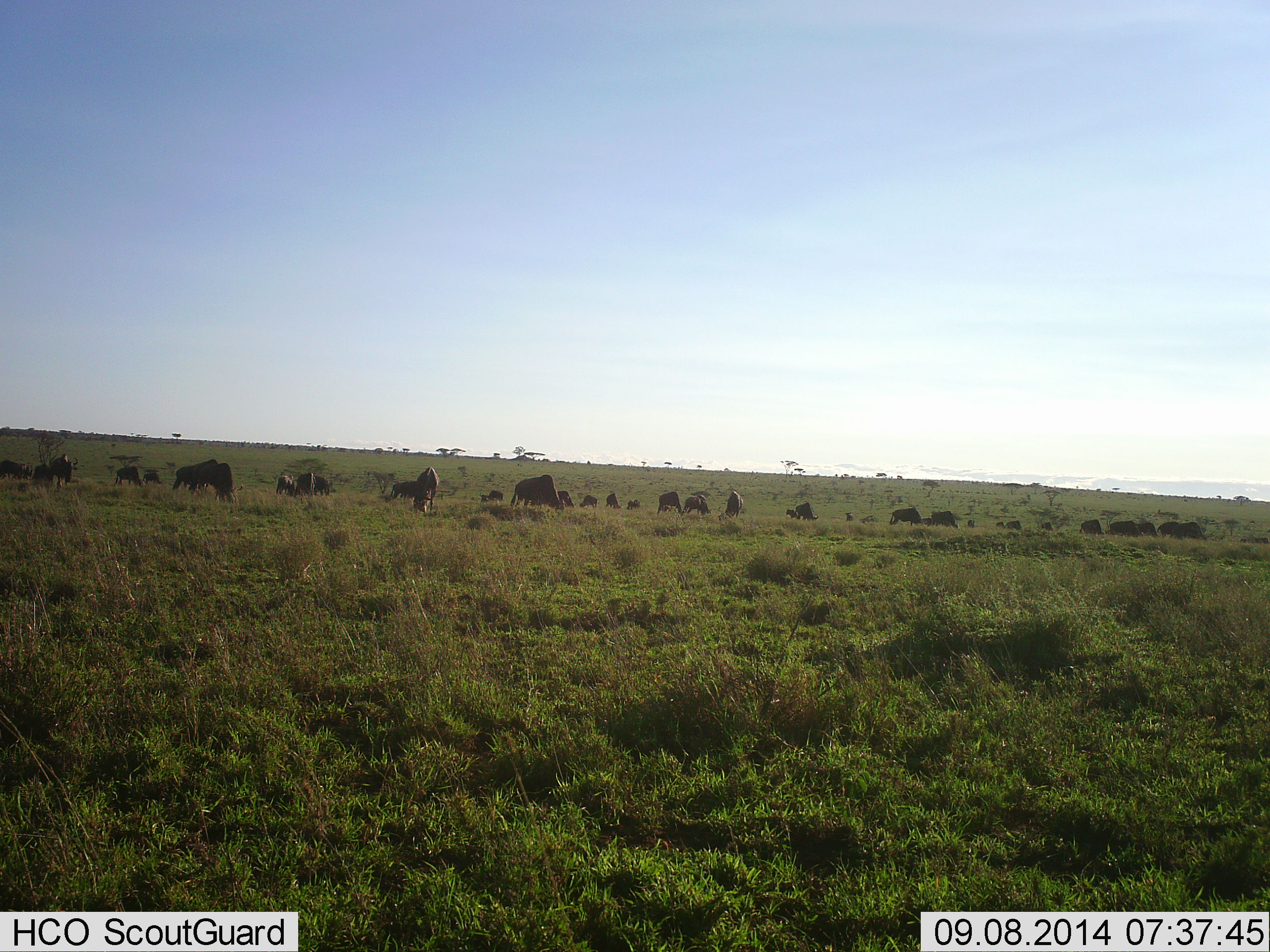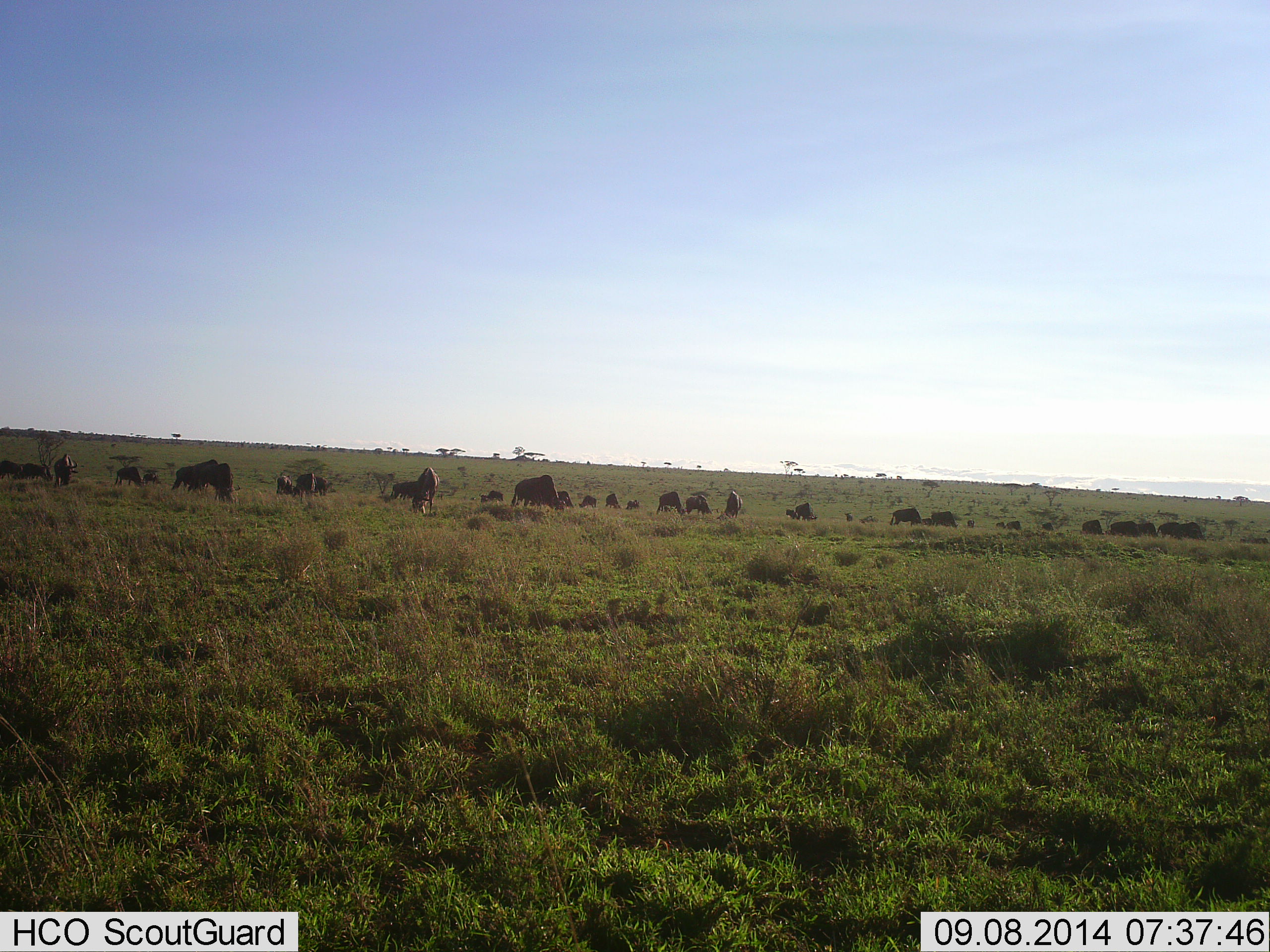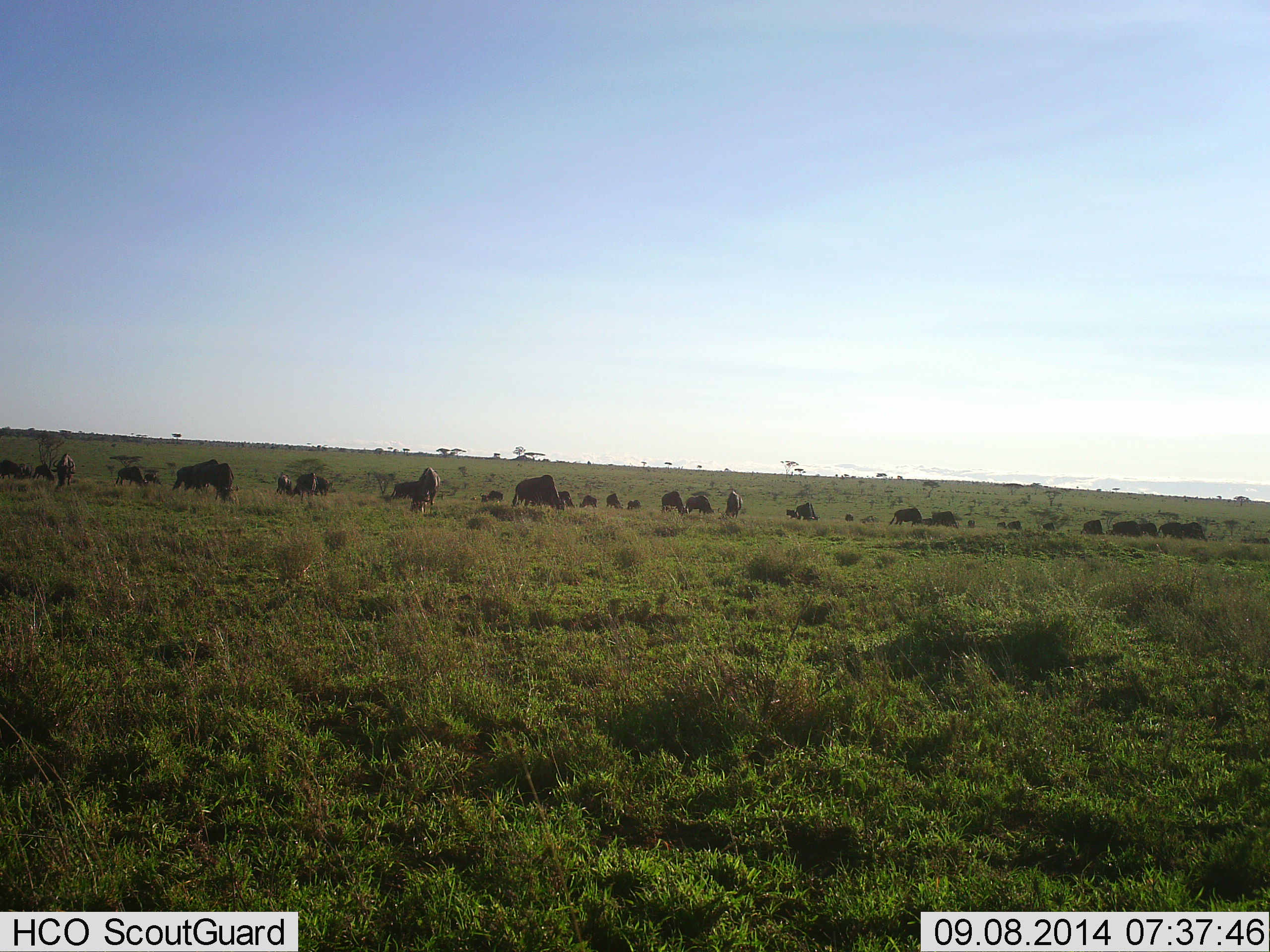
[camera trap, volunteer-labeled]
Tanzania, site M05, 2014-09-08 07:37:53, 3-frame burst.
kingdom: Animalia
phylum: Chordata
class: Mammalia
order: Artiodactyla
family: Bovidae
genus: Connochaetes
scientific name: Connochaetes taurinus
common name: blue wildebeest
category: wildebeest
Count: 11-50.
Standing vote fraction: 40%.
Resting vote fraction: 0%.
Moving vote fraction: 0%.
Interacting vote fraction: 10%.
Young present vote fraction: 0%.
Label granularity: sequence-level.